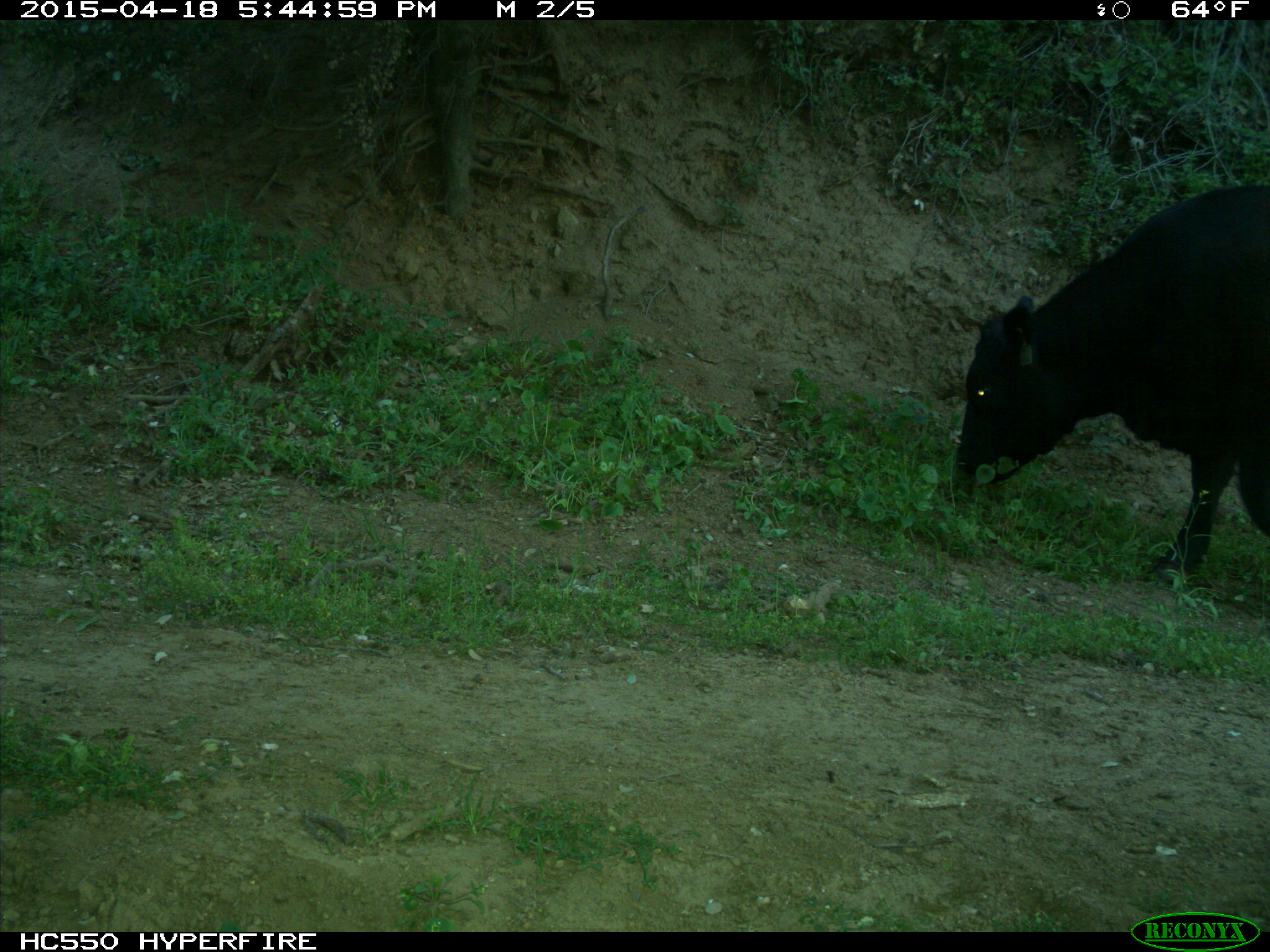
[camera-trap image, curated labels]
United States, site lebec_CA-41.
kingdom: Animalia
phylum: Chordata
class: Mammalia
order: Artiodactyla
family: Bovidae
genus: Bos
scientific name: Bos taurus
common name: domestic cow